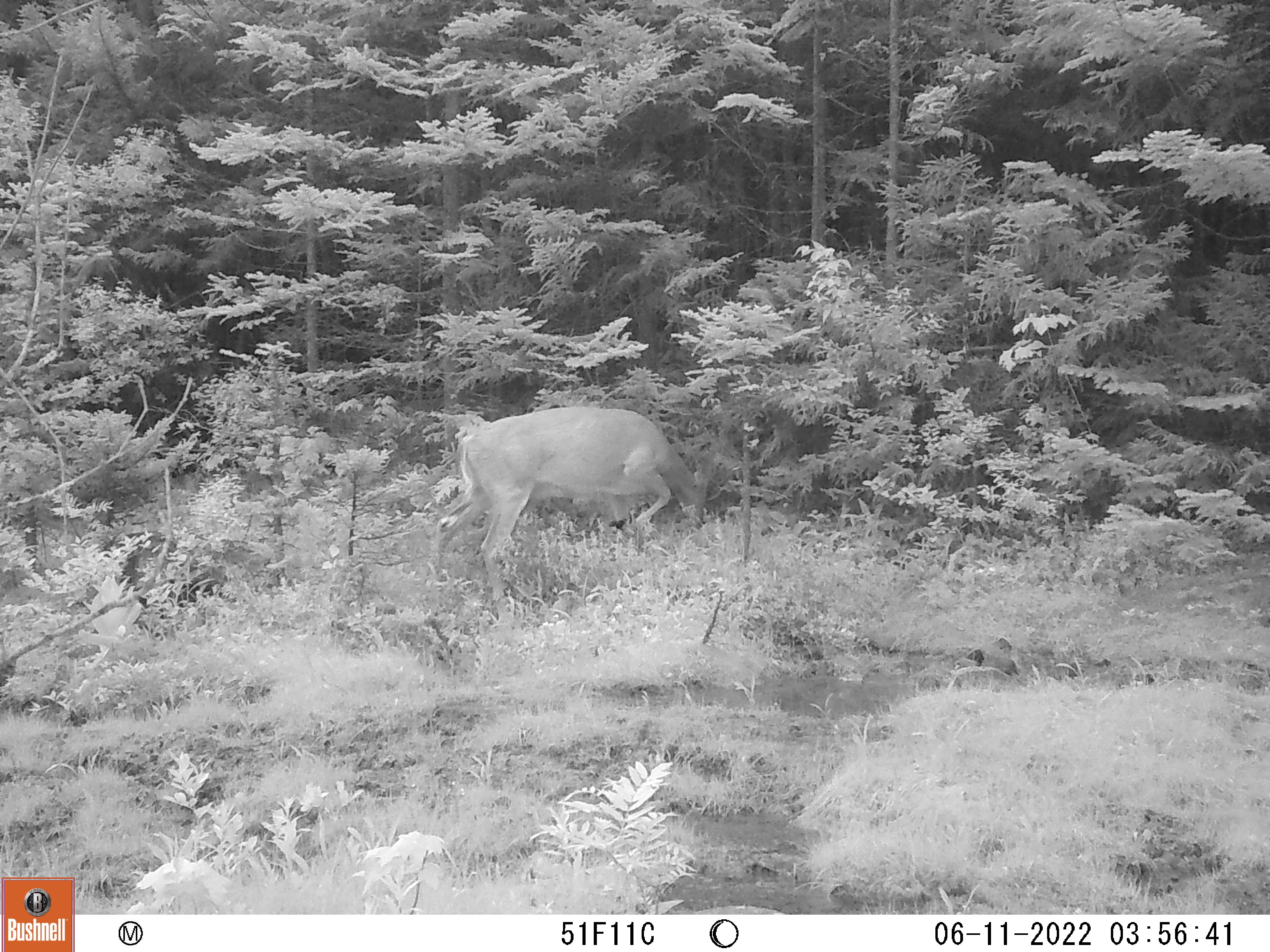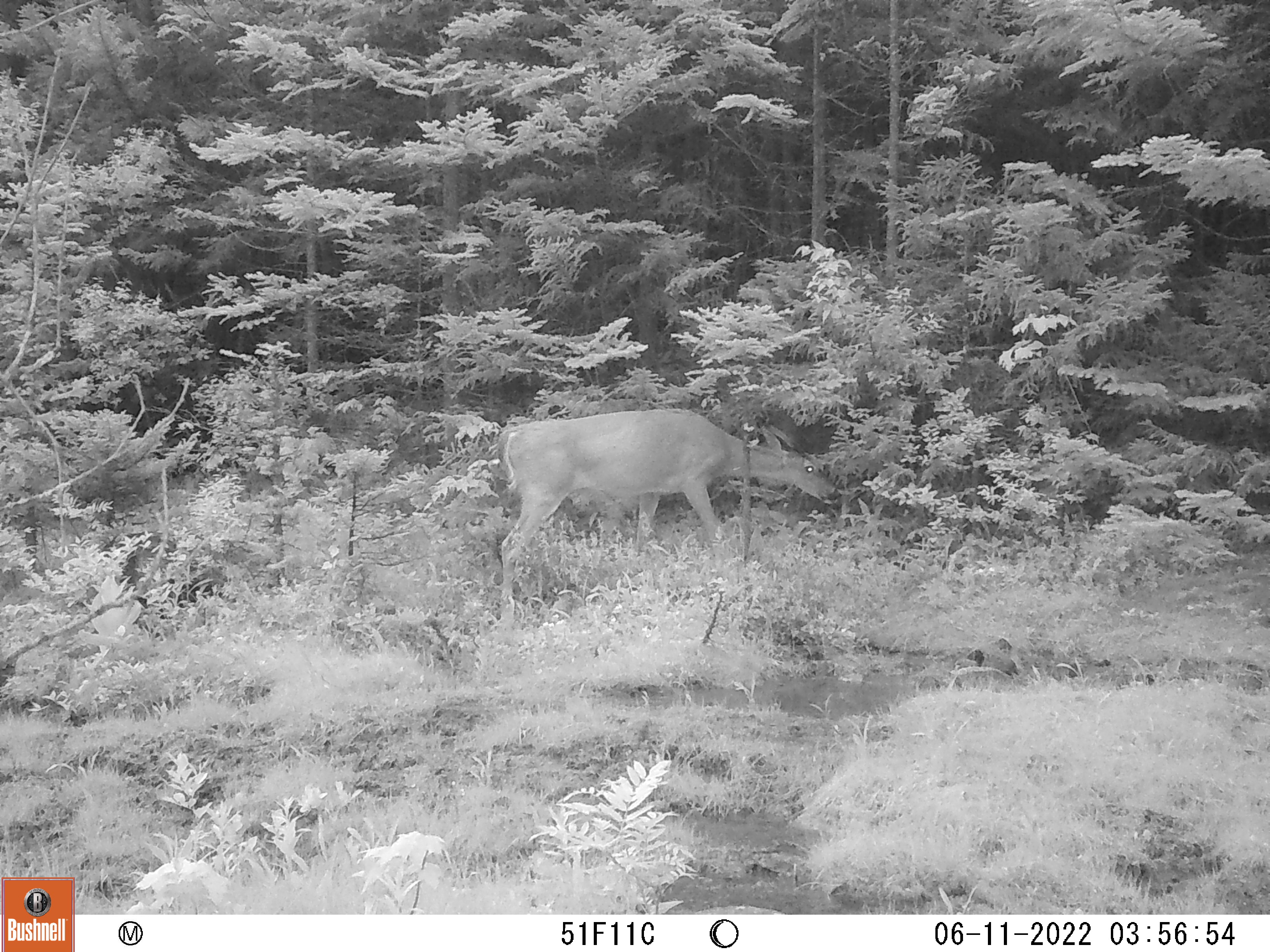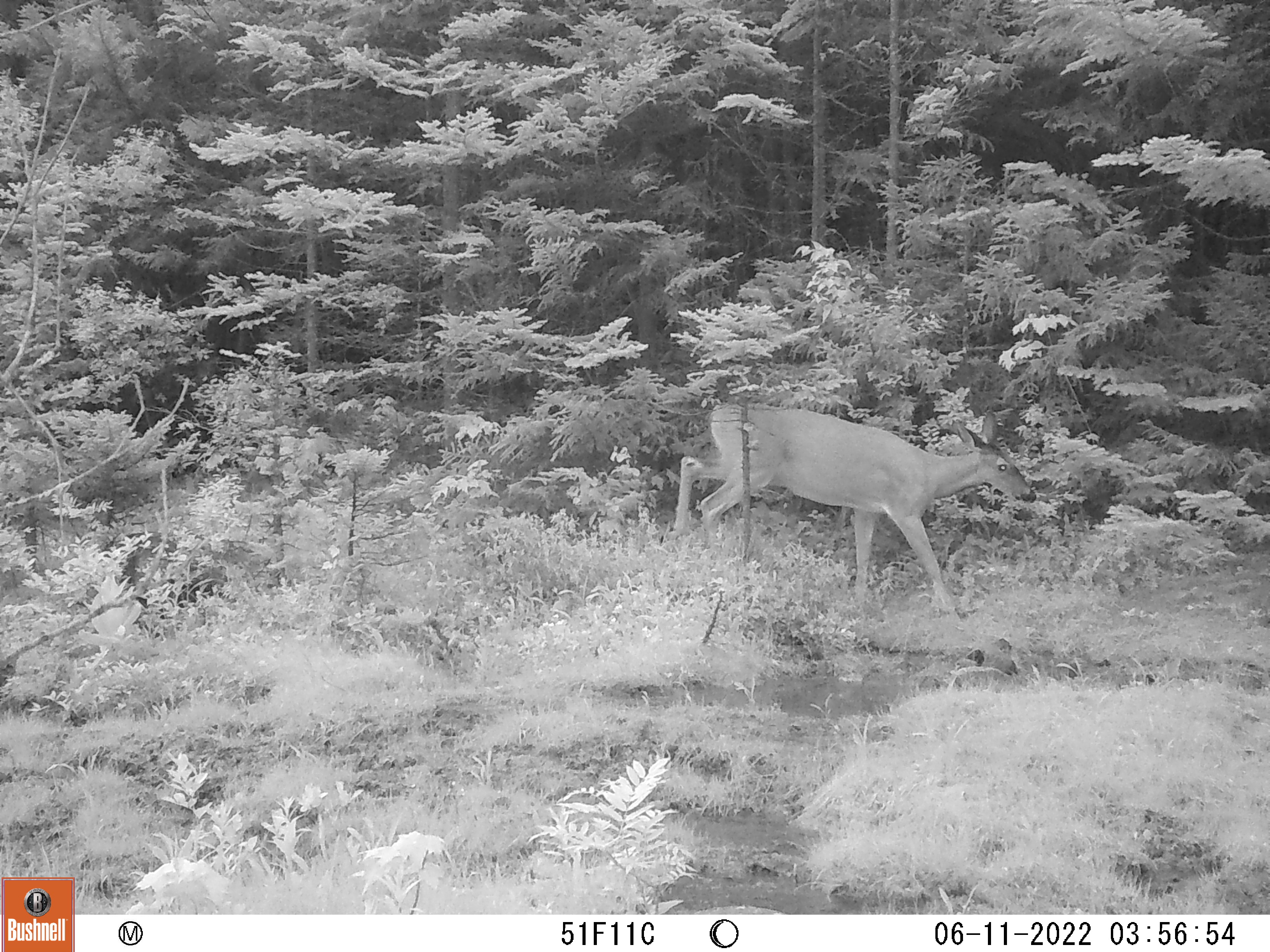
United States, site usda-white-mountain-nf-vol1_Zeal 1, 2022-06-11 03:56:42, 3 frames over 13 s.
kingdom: Animalia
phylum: Chordata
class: Mammalia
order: Artiodactyla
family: Cervidae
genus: Odocoileus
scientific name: Odocoileus virginianus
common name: white-tailed deer